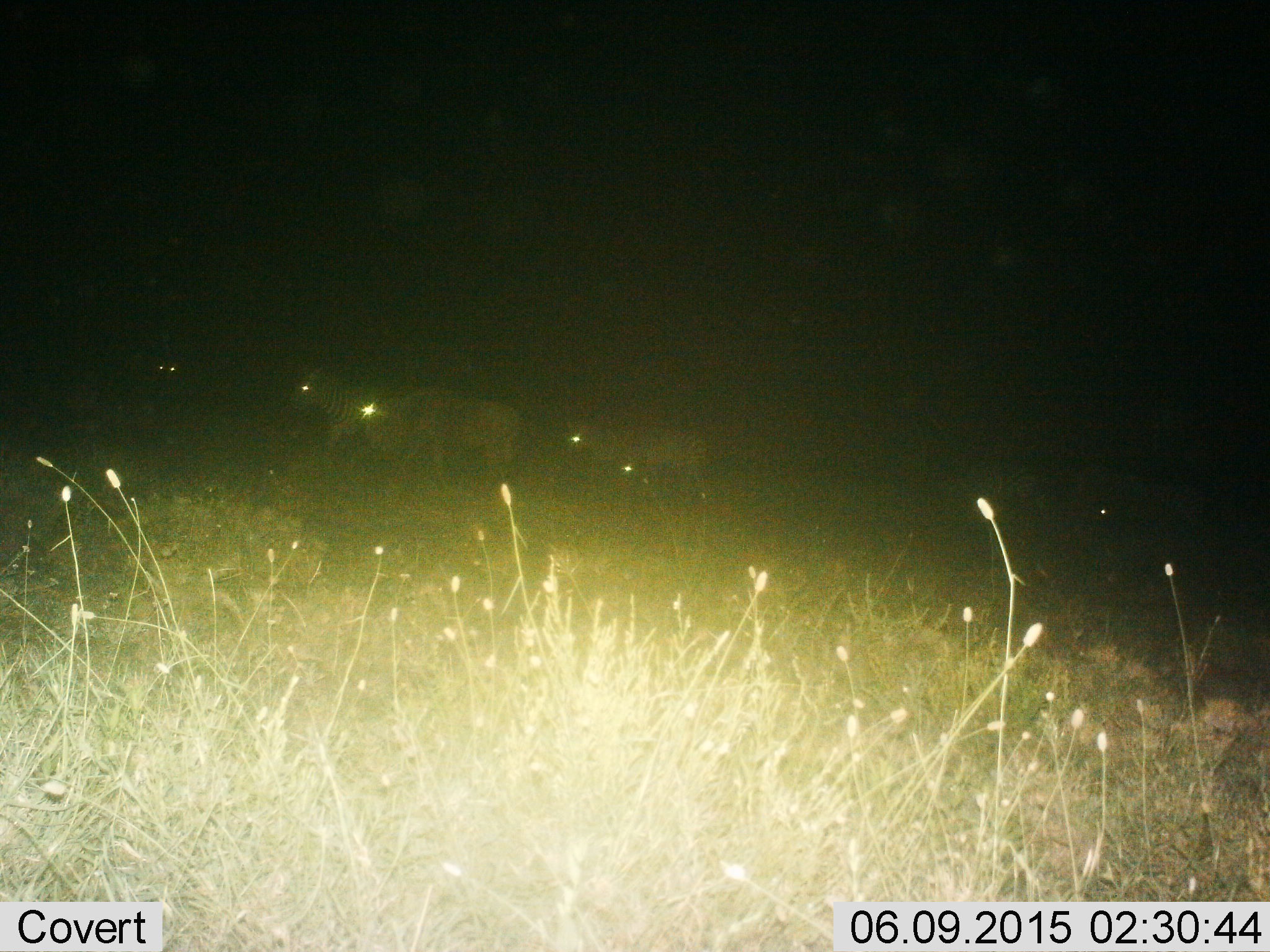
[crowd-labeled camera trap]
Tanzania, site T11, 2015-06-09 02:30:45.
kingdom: Animalia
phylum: Chordata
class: Mammalia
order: Artiodactyla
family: Bovidae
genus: Connochaetes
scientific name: Connochaetes taurinus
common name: blue wildebeest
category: wildebeest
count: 5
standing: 18%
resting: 0%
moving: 82%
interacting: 0%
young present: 0%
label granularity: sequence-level